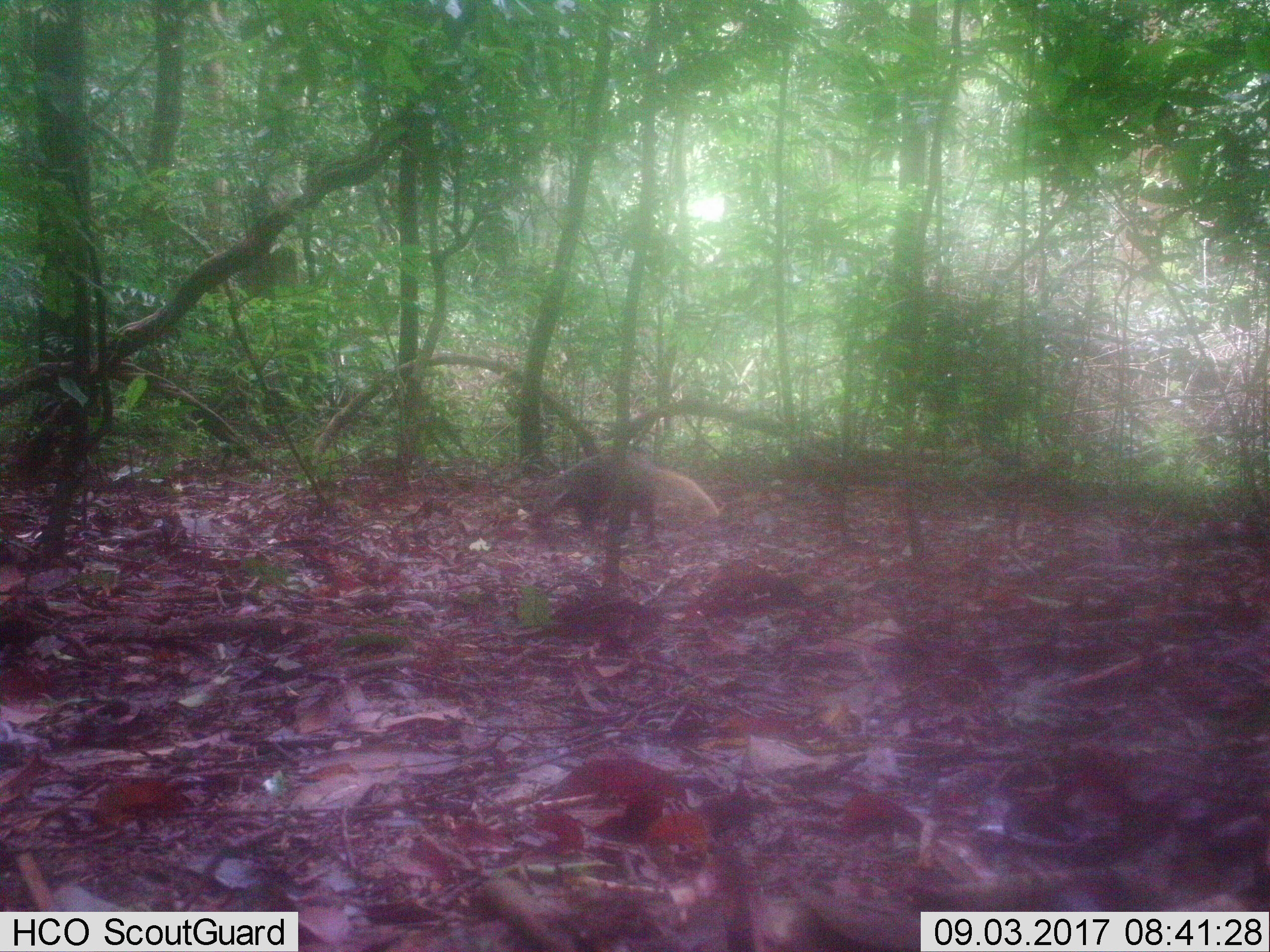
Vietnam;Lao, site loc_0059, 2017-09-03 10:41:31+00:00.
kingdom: Animalia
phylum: Chordata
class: Mammalia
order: Carnivora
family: Herpestidae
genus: Urva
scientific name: Urva urva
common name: crab-eating mongoose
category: crab eating mongoose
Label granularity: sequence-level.